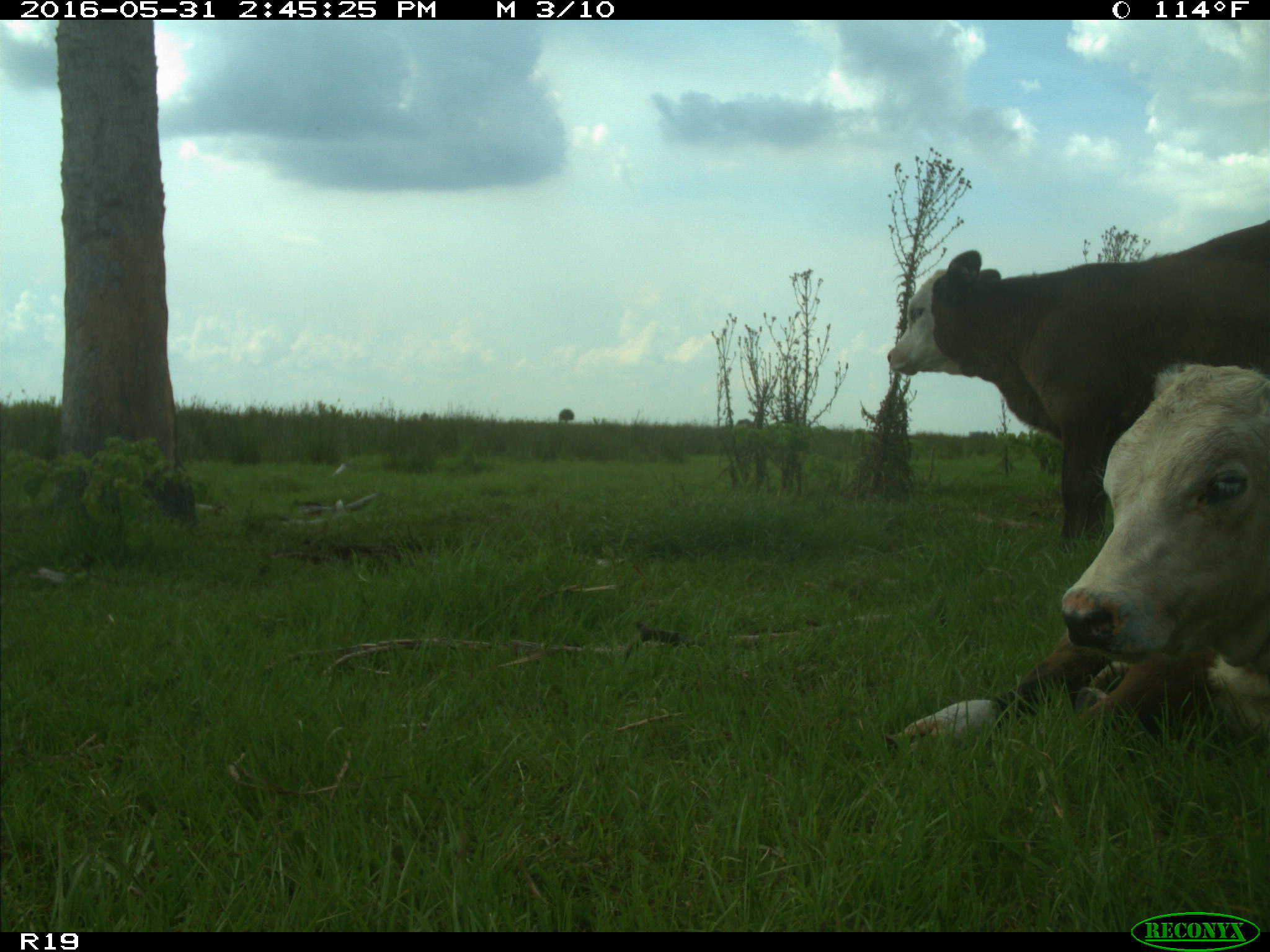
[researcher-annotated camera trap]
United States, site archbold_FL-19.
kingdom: Animalia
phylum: Chordata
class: Mammalia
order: Artiodactyla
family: Bovidae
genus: Bos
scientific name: Bos taurus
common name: domestic cow